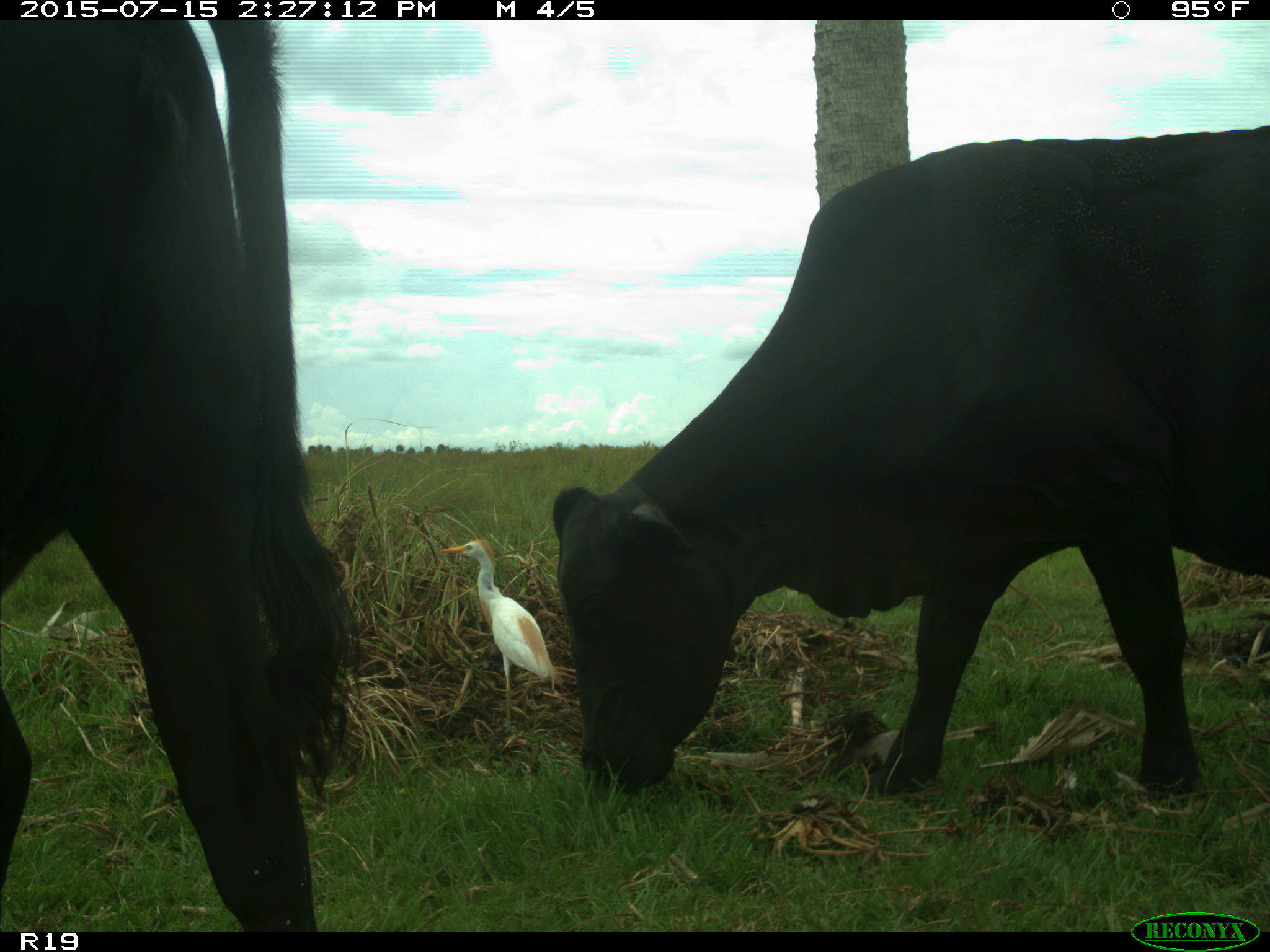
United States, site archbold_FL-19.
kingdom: Animalia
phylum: Chordata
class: Mammalia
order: Artiodactyla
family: Bovidae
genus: Bos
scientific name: Bos taurus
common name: domestic cow